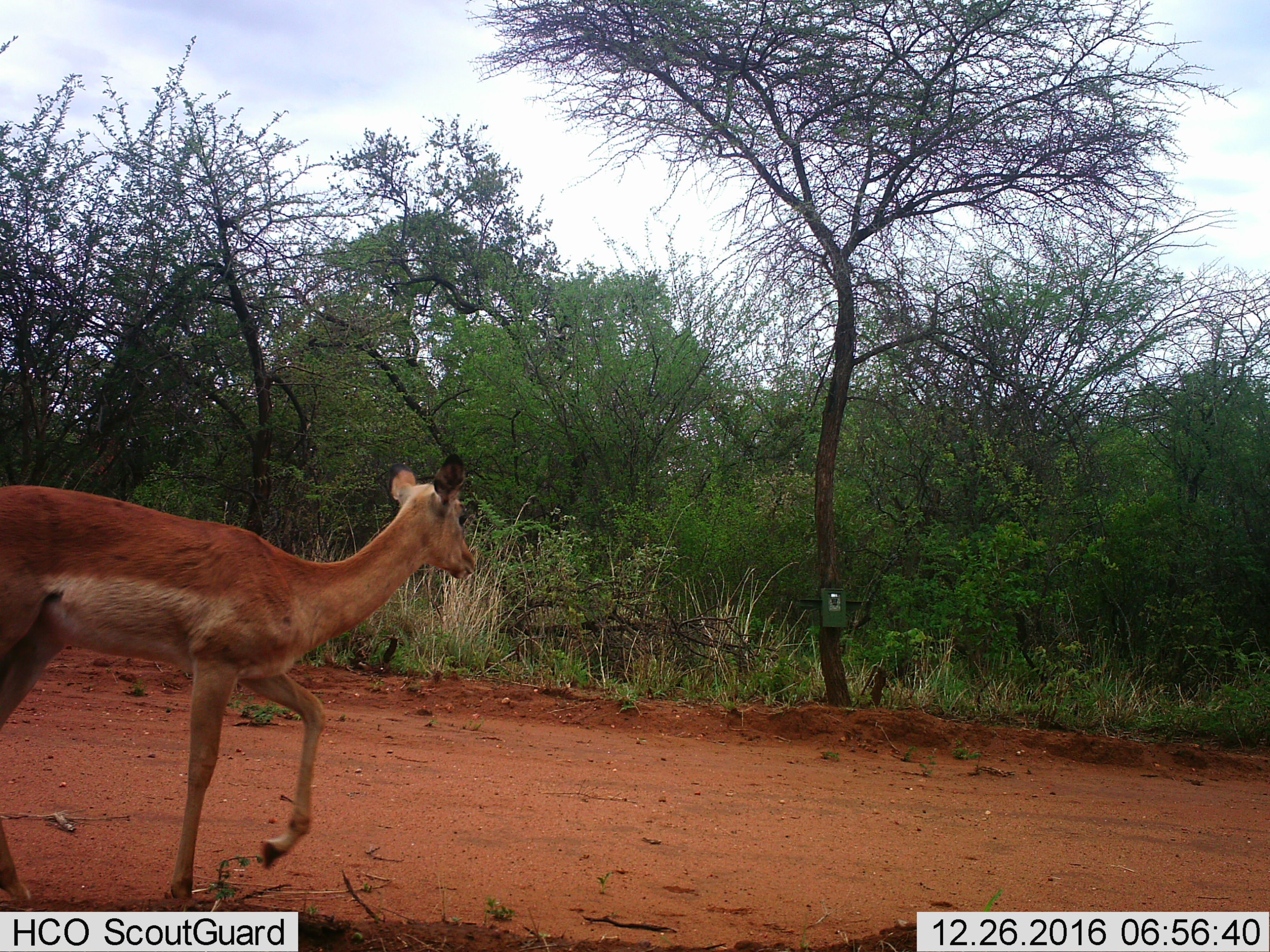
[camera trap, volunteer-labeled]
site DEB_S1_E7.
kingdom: Animalia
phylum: Chordata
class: Mammalia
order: Artiodactyla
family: Bovidae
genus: Aepyceros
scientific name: Aepyceros melampus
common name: impala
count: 1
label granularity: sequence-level